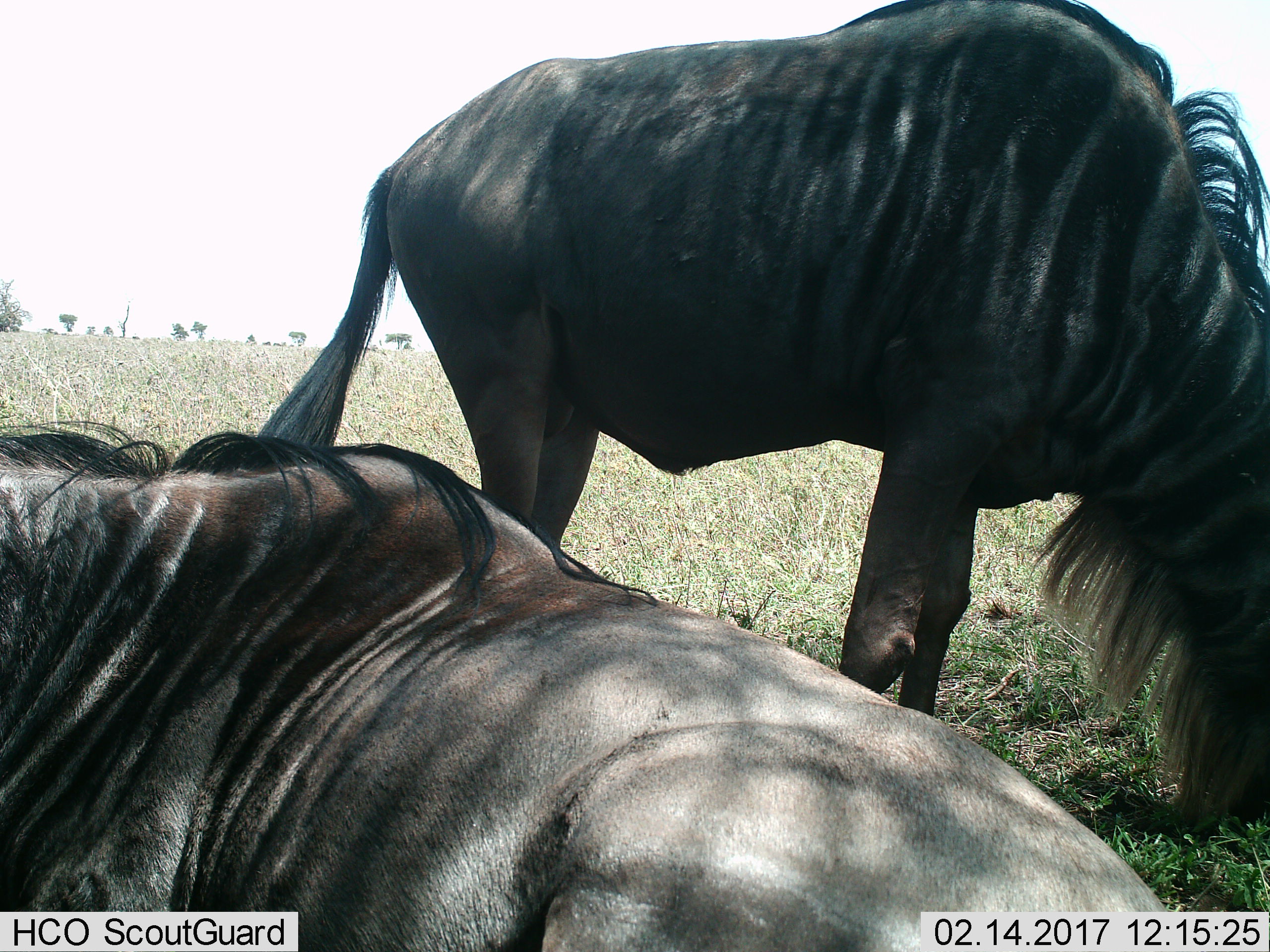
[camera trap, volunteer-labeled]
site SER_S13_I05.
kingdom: Animalia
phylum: Chordata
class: Mammalia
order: Artiodactyla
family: Bovidae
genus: Connochaetes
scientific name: Connochaetes taurinus taurinus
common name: blue wildebeest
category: wildebeestblue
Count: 2.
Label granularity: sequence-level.